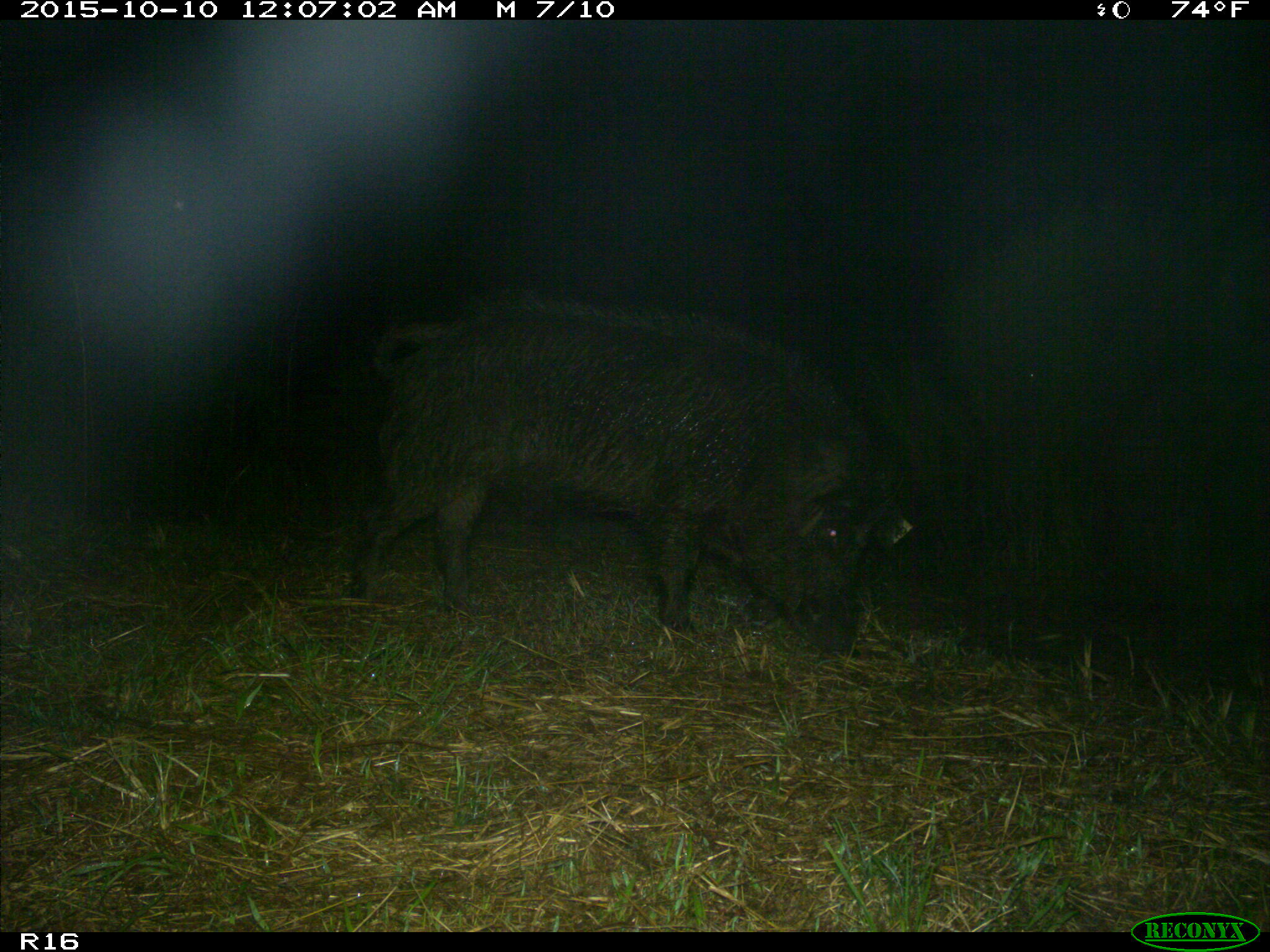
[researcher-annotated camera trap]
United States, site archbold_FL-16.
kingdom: Animalia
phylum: Chordata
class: Mammalia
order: Artiodactyla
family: Suidae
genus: Sus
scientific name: Sus scrofa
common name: wild boar